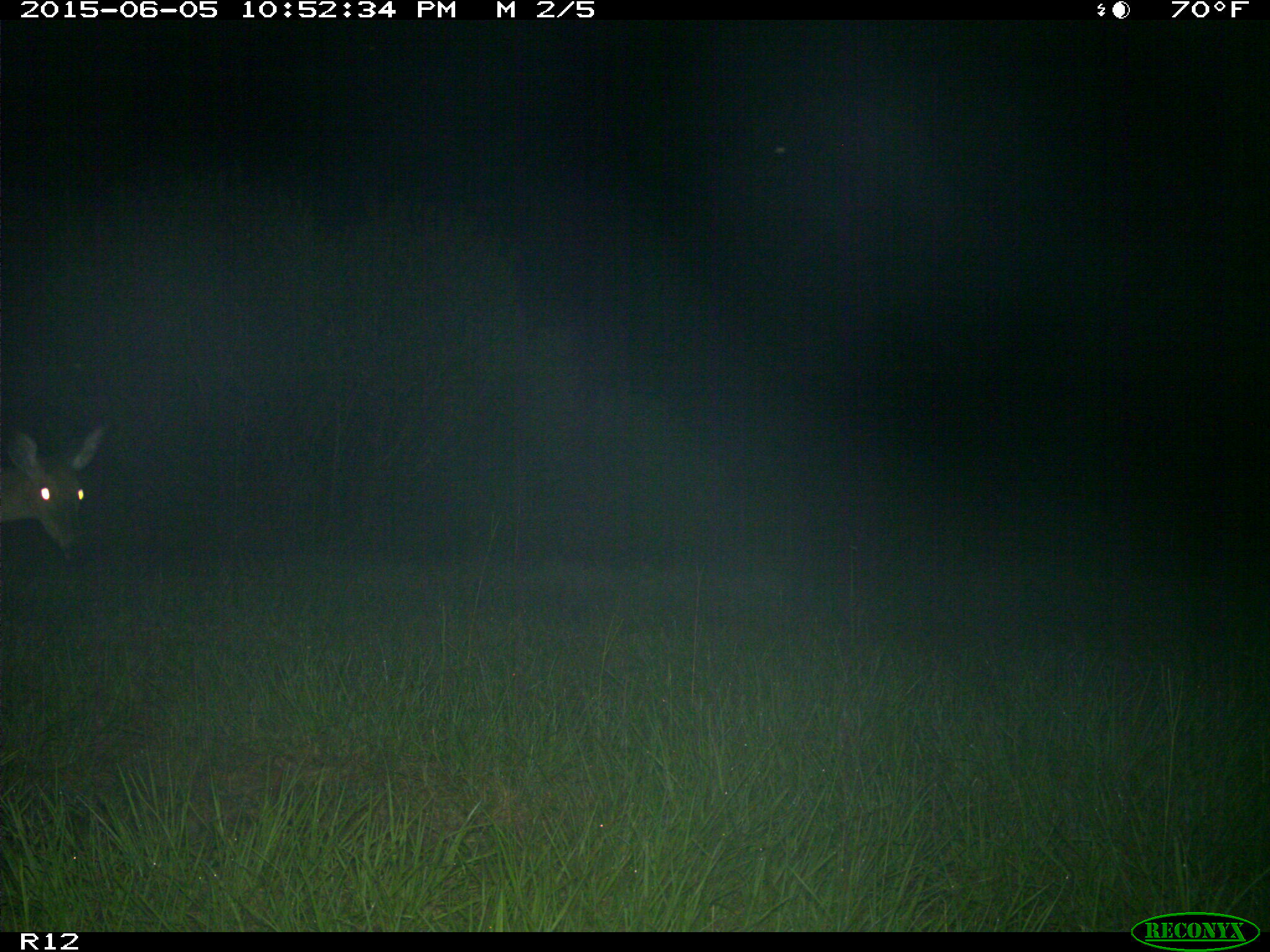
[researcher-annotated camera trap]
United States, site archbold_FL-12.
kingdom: Animalia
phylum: Chordata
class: Mammalia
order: Artiodactyla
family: Cervidae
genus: Odocoileus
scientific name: Odocoileus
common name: deer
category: unidentified deer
Unidentified deer (deer) (Odocoileus).